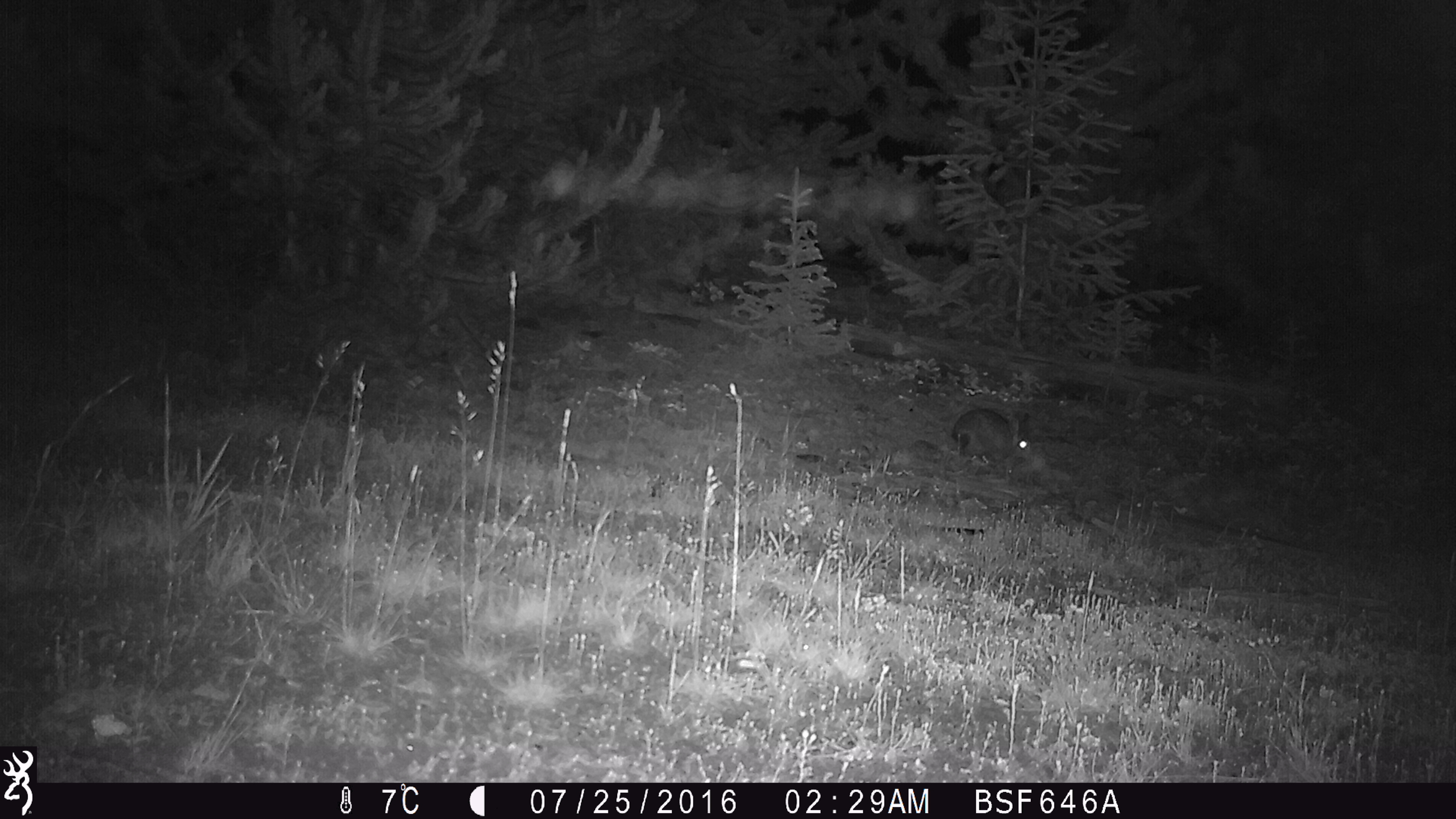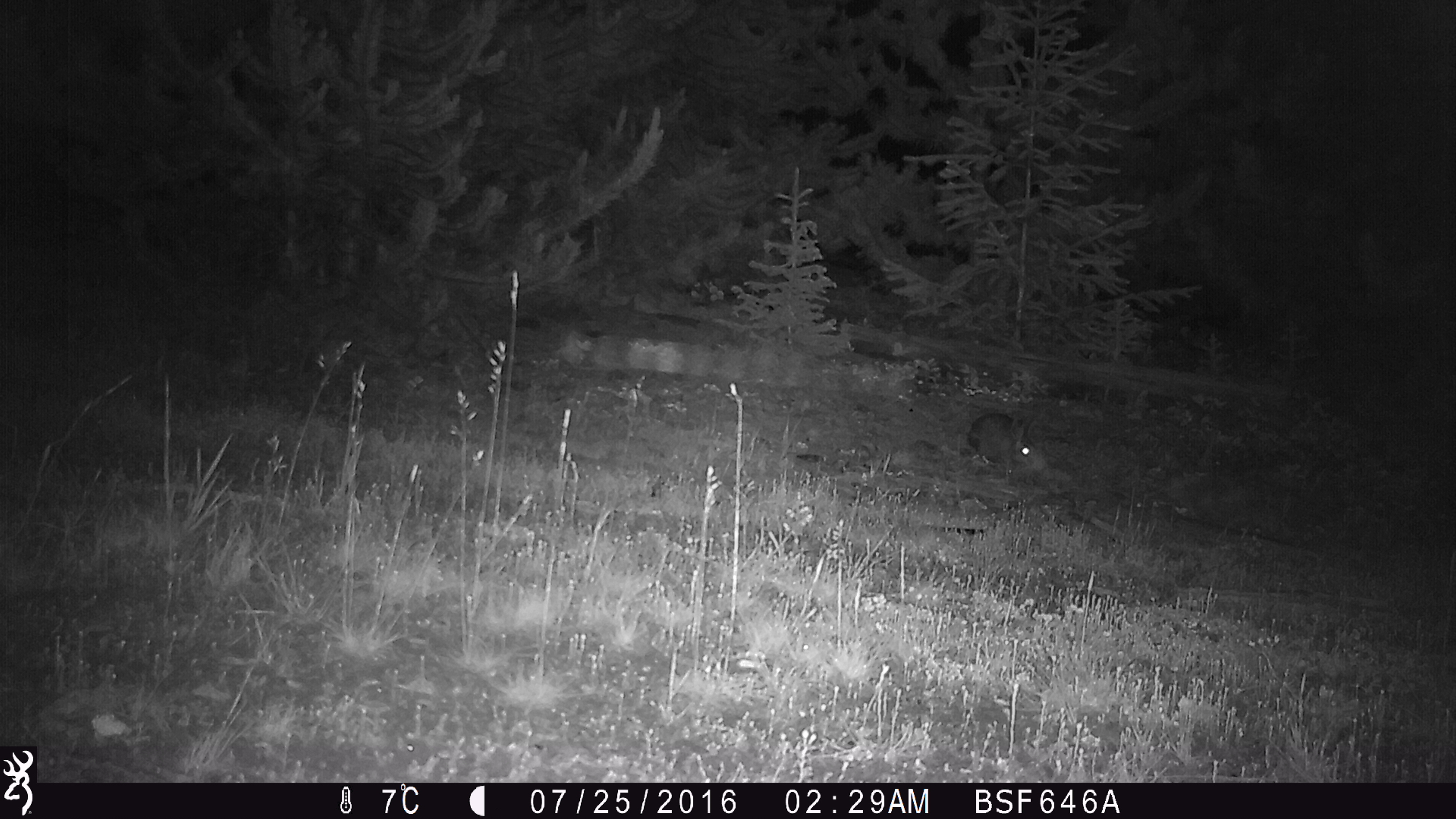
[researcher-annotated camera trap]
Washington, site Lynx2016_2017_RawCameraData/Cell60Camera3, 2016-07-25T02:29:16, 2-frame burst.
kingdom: Animalia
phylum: Chordata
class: Mammalia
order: Lagomorpha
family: Leporidae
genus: Lepus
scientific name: Lepus americanus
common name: snowshoe hare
Lepus americanus (snowshoe hare). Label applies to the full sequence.